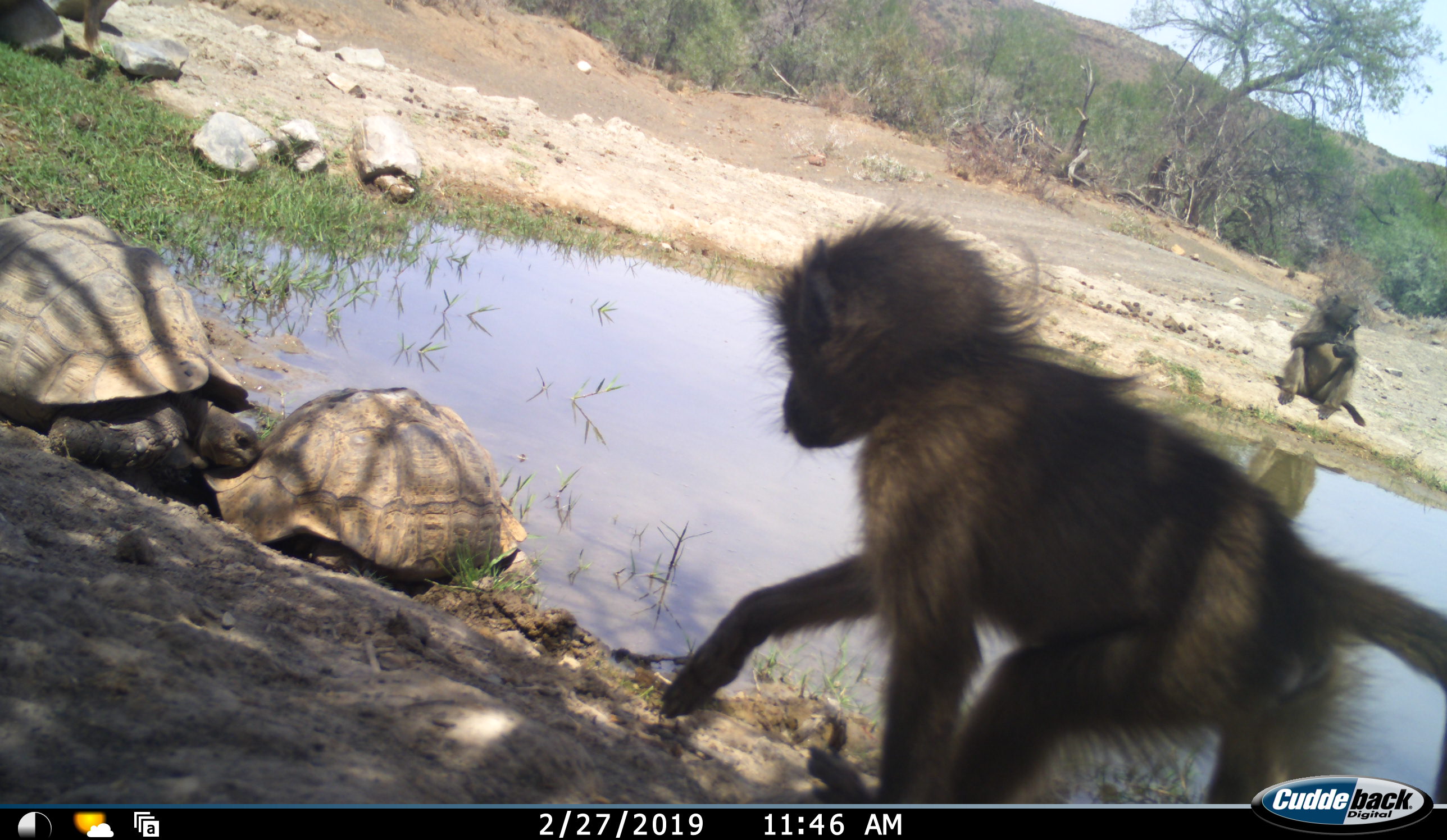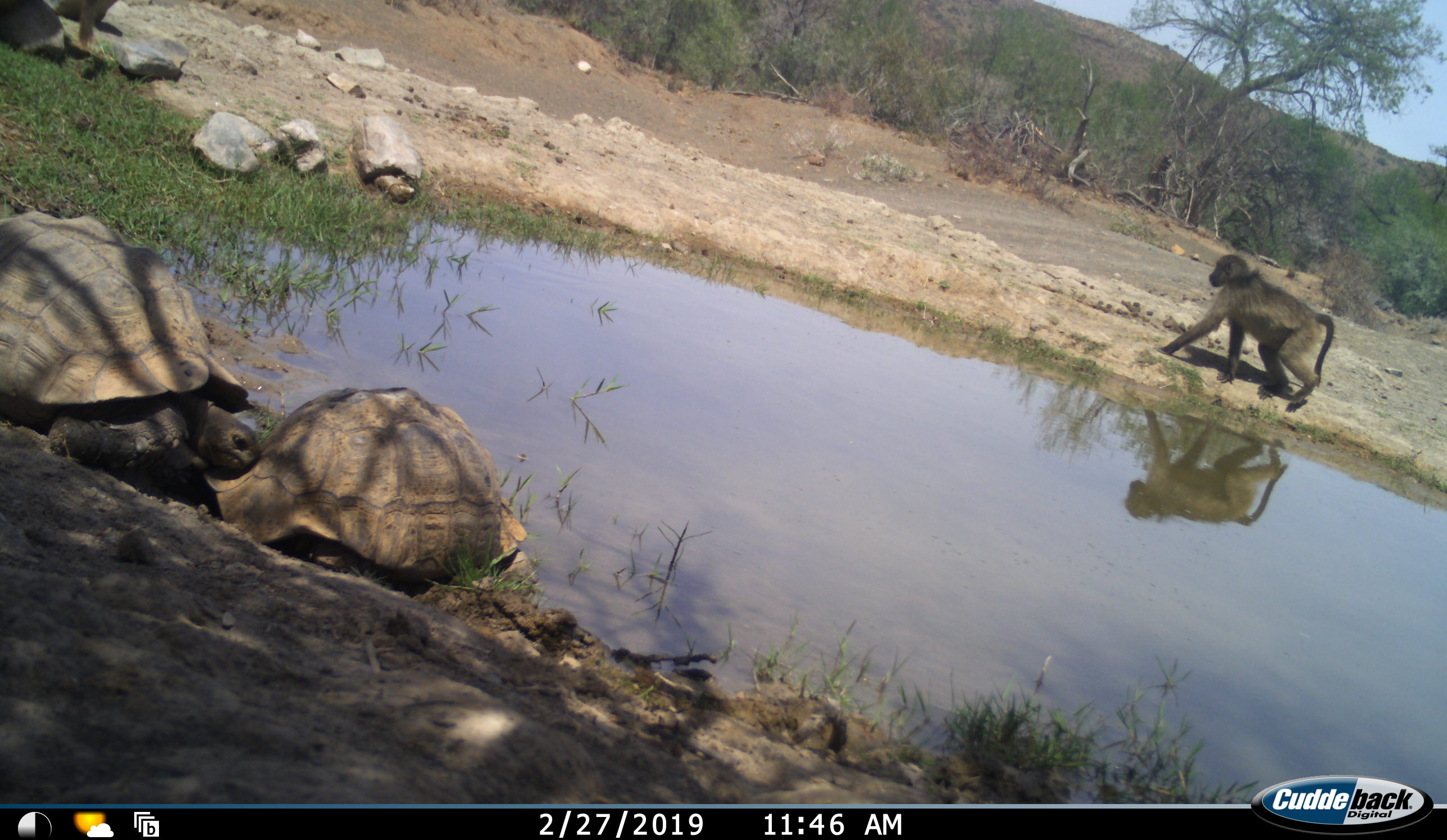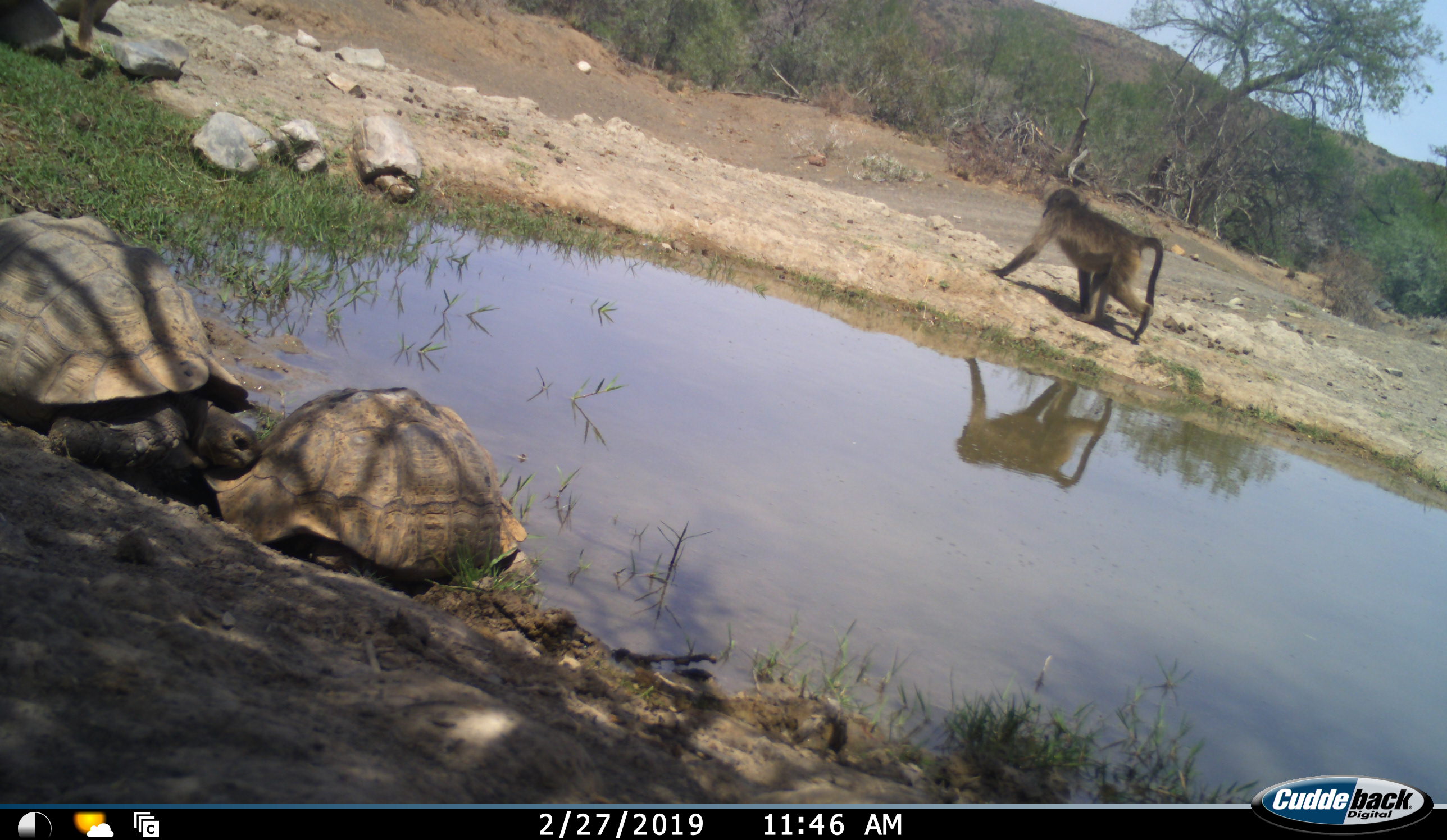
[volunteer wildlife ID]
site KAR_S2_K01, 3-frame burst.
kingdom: Animalia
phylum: Chordata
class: Mammalia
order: Primates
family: Cercopithecidae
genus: Papio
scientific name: Papio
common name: baboon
Baboon (Papio), count 3. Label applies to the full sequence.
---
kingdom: Animalia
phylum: Chordata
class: Reptilia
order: Testudines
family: Testudinidae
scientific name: Testudinidae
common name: tortoise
Tortoise (Testudinidae), count 2. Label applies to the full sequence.